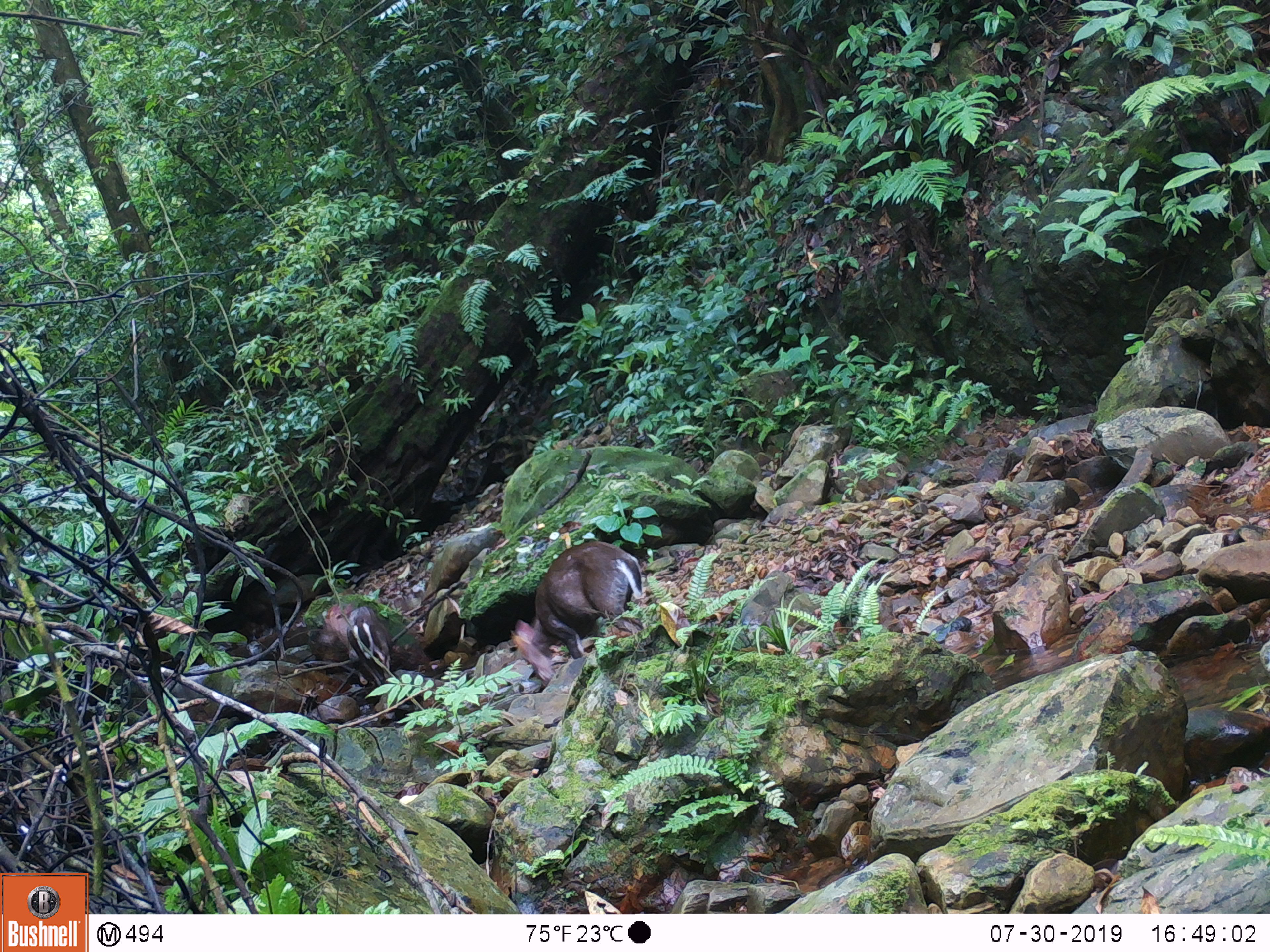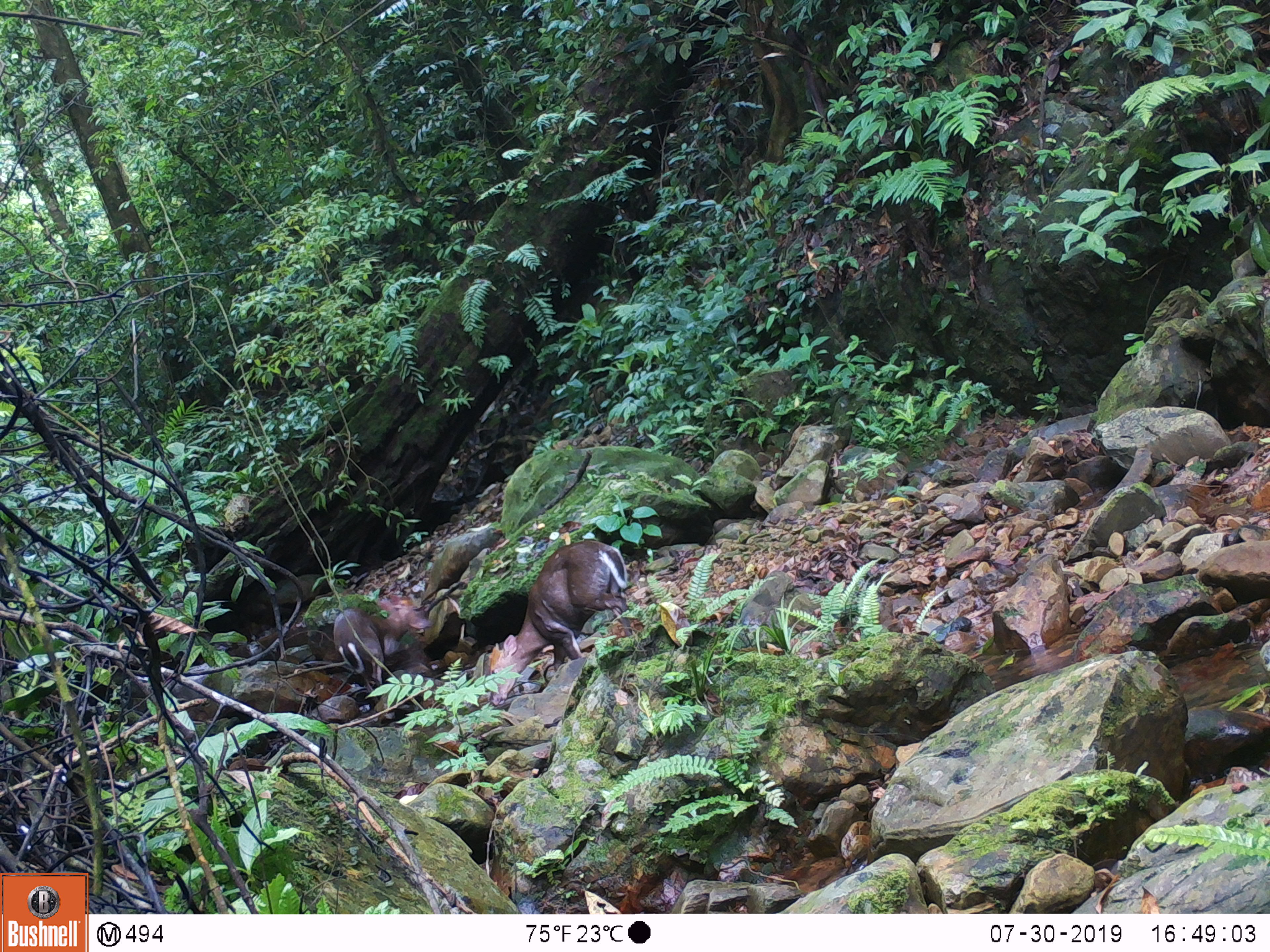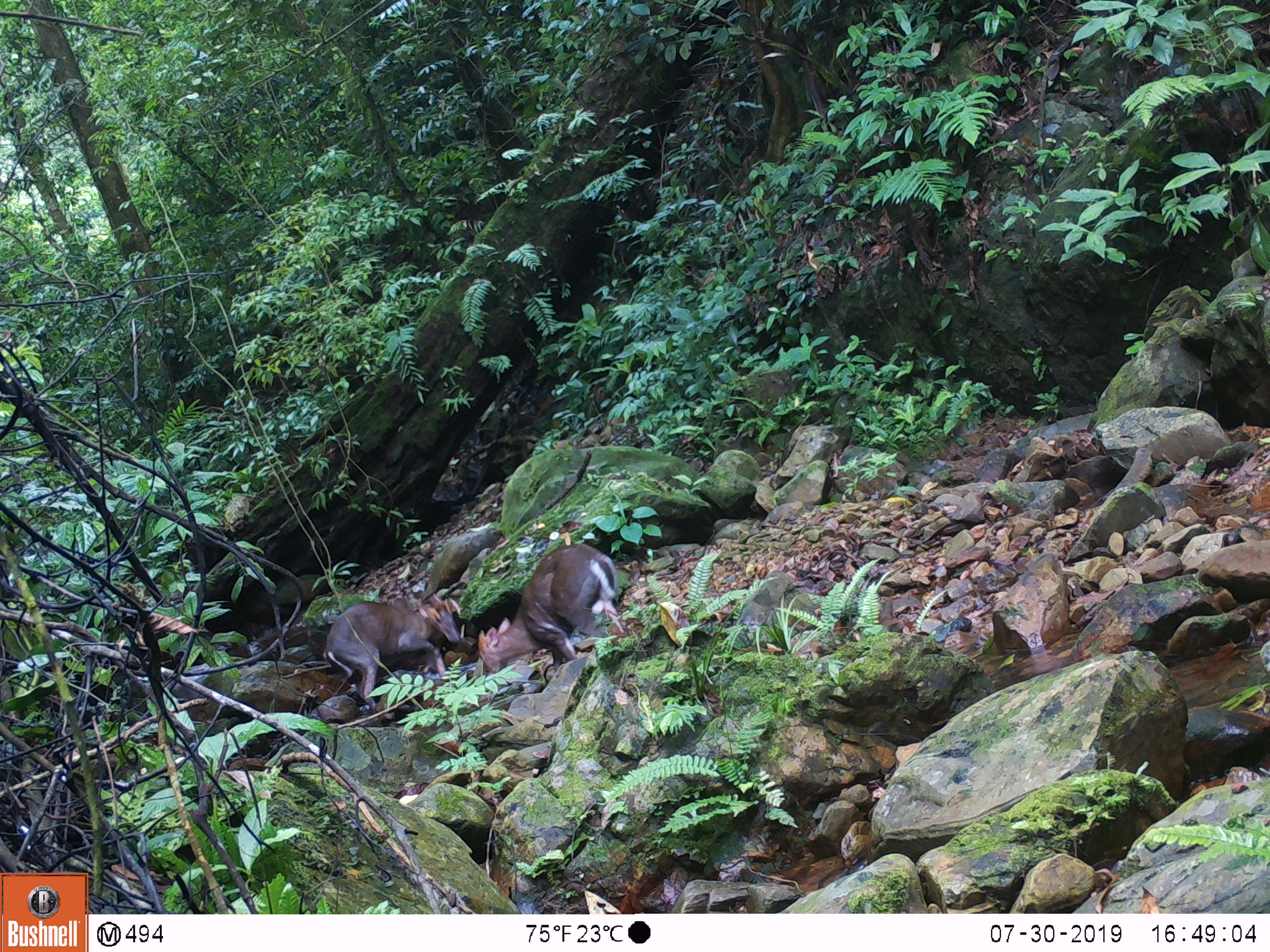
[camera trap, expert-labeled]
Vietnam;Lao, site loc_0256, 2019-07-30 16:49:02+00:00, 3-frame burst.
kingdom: Animalia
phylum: Chordata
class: Mammalia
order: Artiodactyla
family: Cervidae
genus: Muntiacus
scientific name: Muntiacus rooseveltorum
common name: roosevelt's muntjac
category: roosevelts muntjac group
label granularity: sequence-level